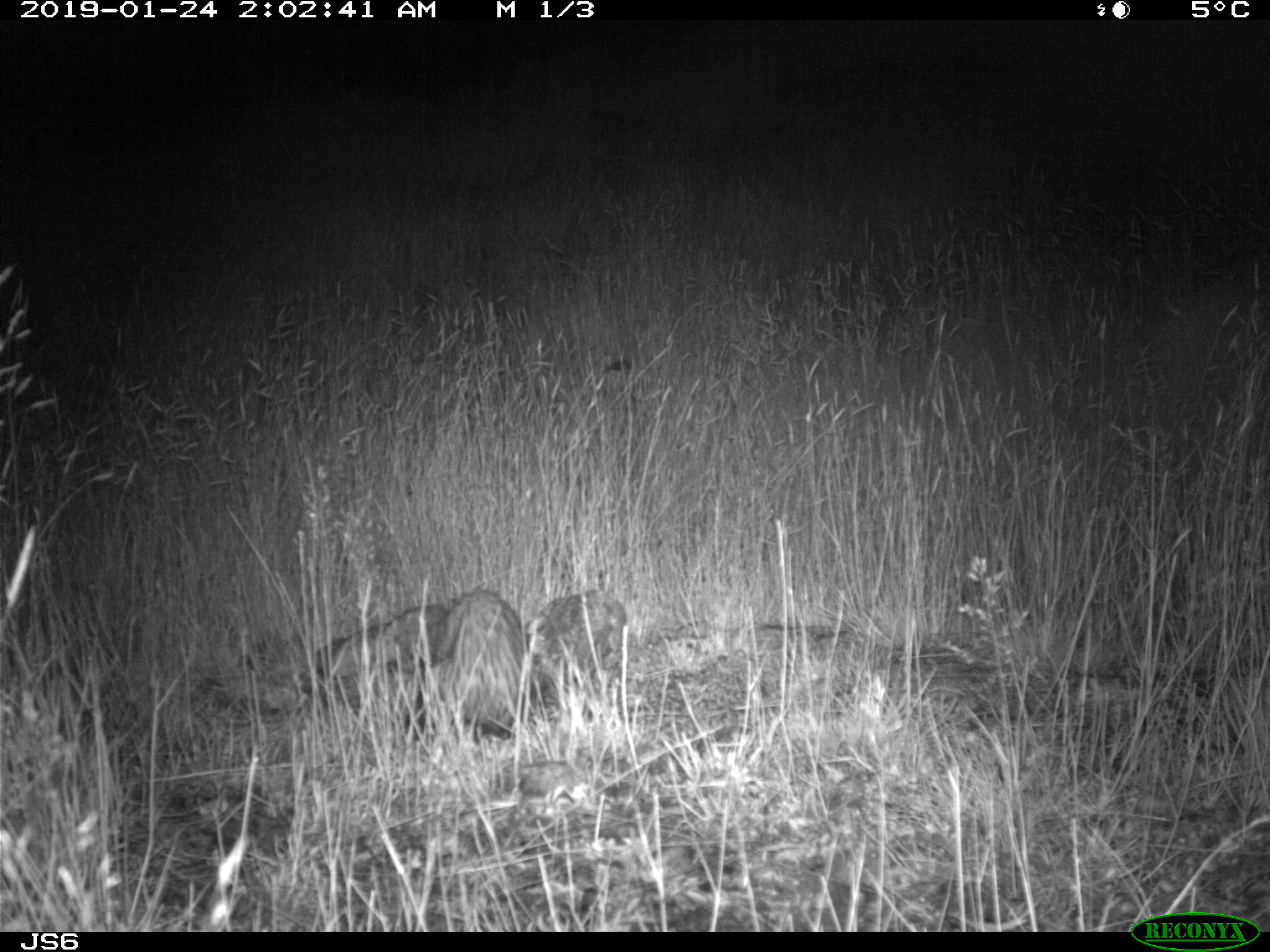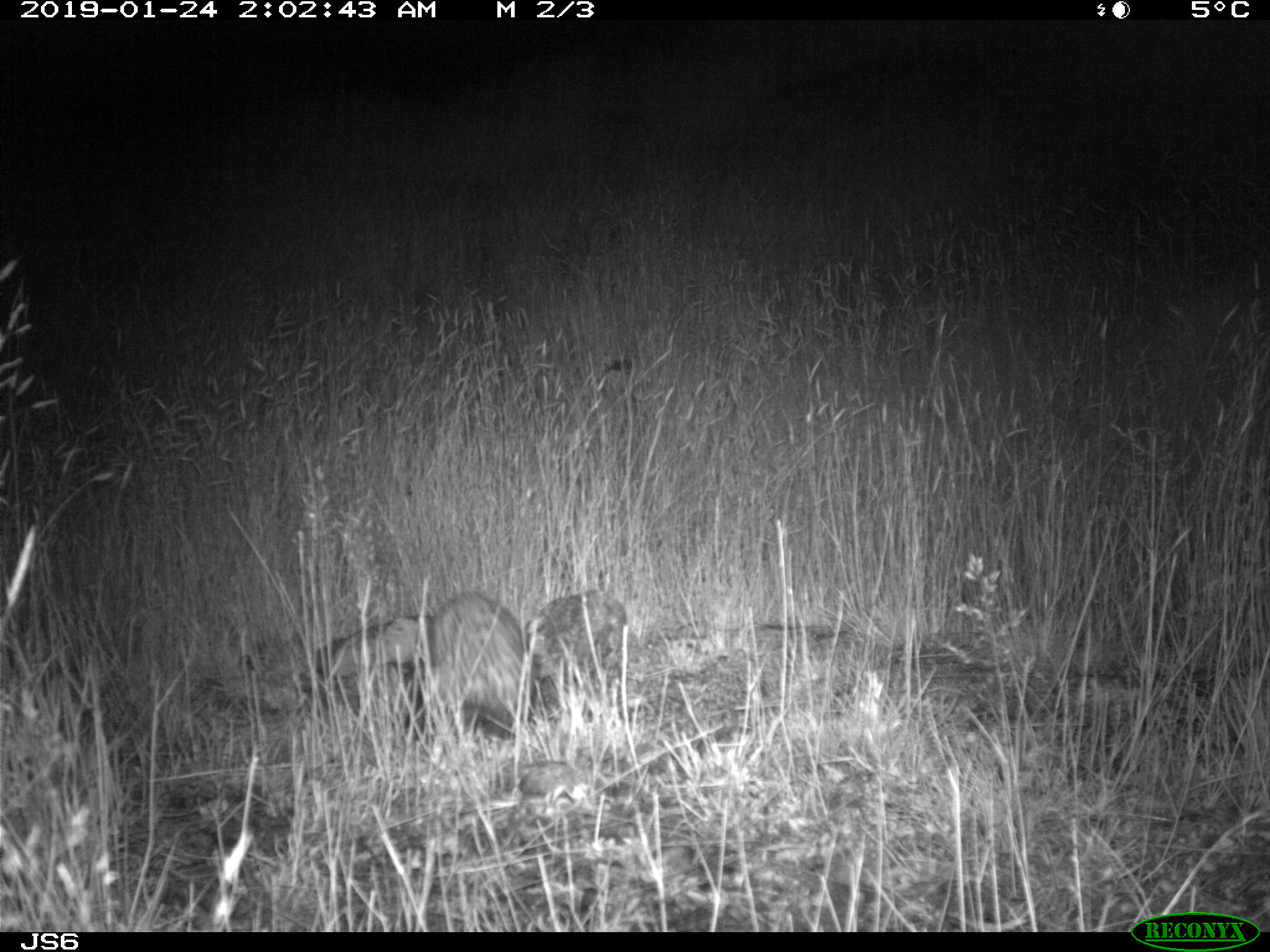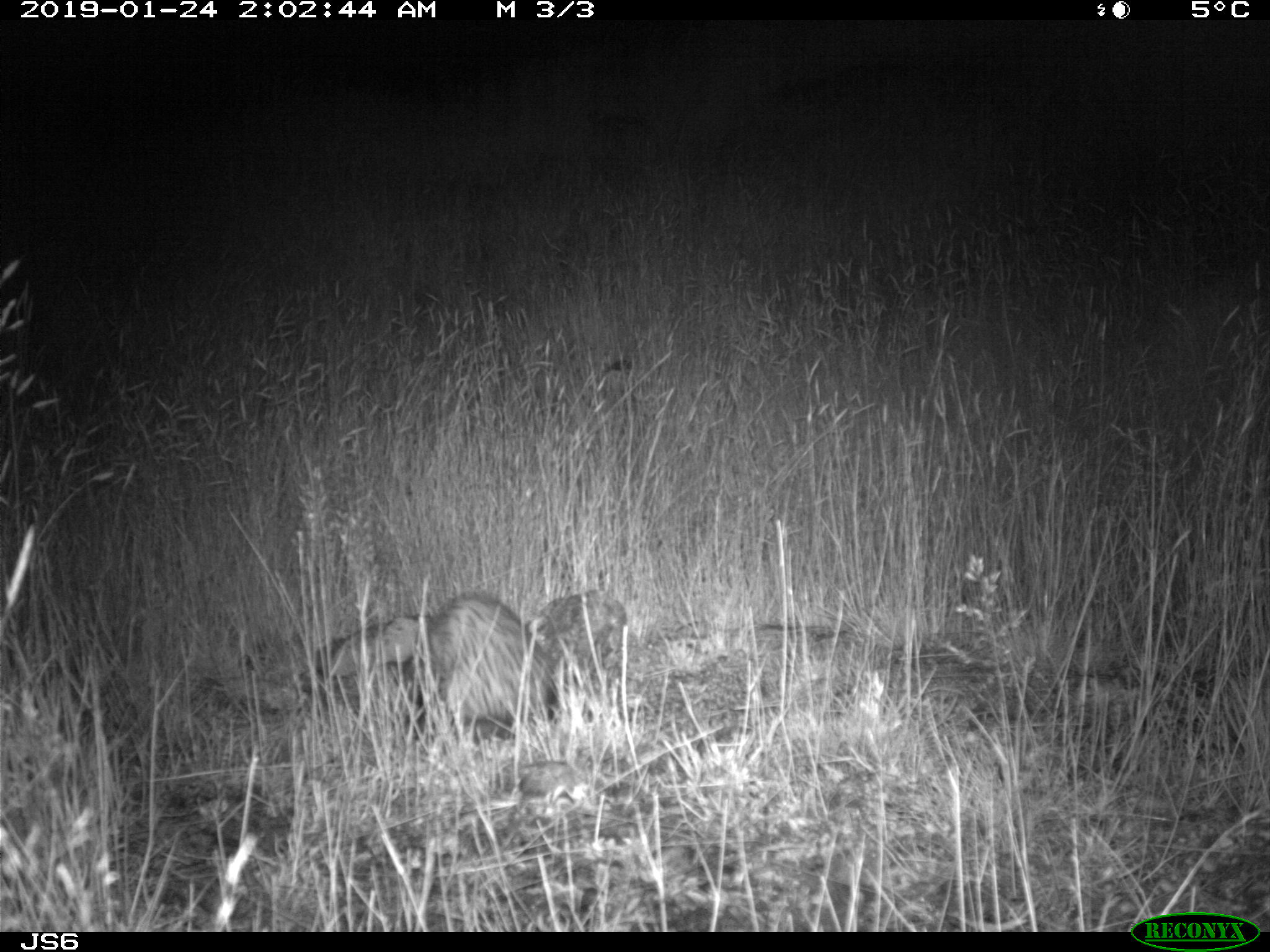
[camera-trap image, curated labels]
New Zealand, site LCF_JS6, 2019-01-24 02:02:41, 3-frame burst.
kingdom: Animalia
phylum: Chordata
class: Mammalia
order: Carnivora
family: Mustelidae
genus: Mustela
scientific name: Mustela furo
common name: ferret